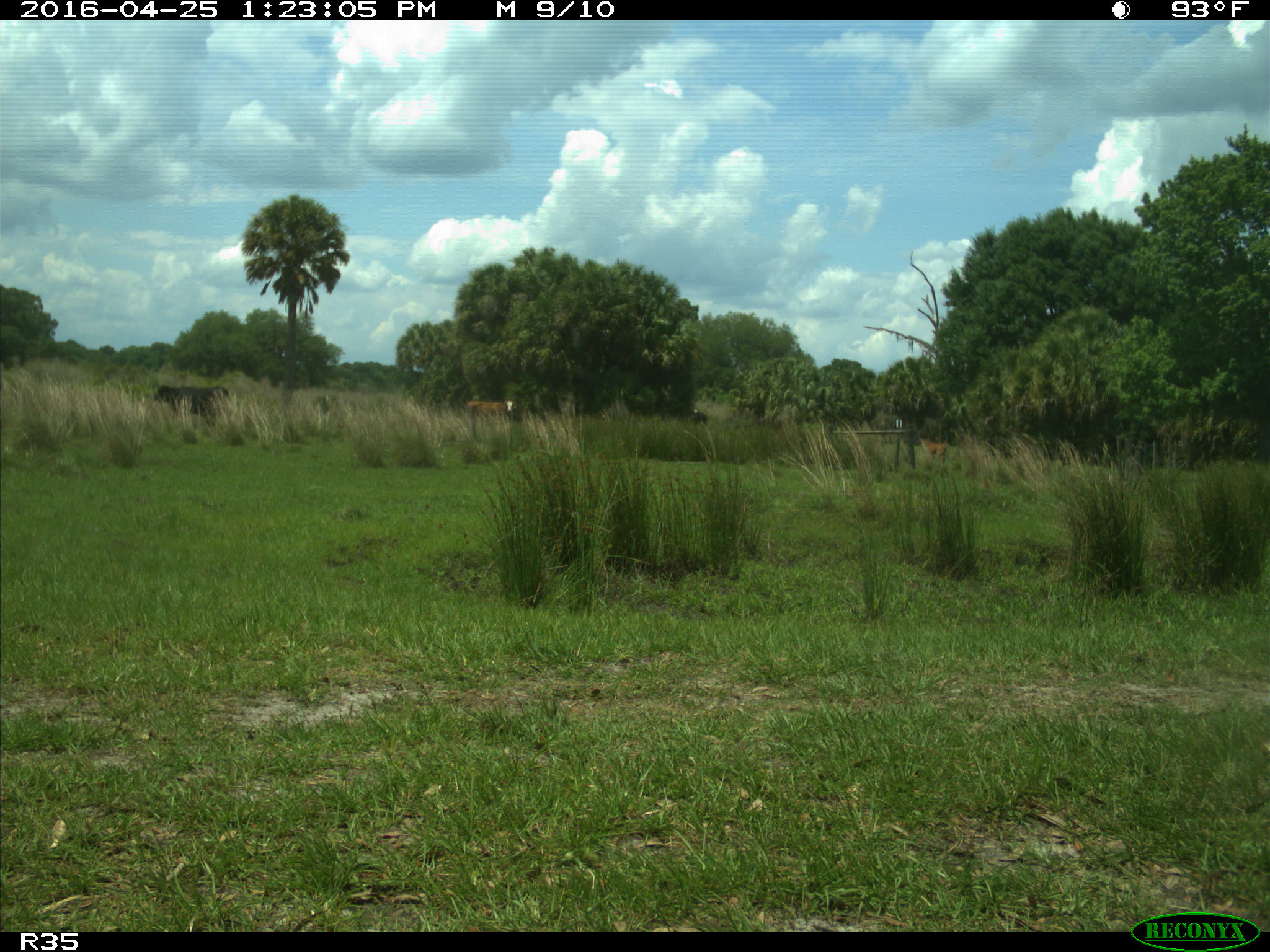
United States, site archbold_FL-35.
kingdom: Animalia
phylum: Chordata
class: Mammalia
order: Artiodactyla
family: Bovidae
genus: Bos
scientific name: Bos taurus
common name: domestic cow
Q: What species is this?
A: Bos taurus (domestic cow).